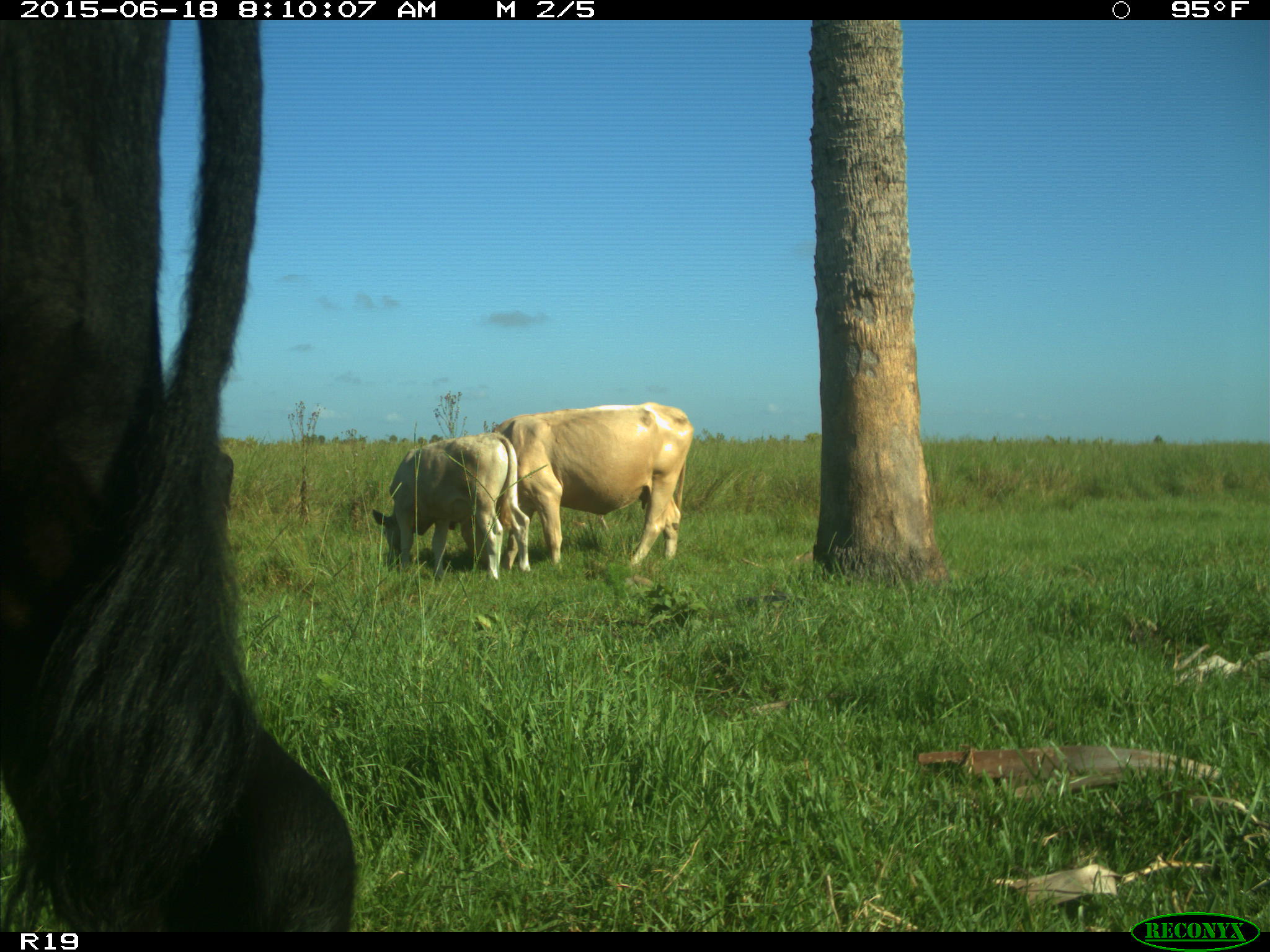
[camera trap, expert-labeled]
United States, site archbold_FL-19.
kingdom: Animalia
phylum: Chordata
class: Mammalia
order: Artiodactyla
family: Bovidae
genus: Bos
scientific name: Bos taurus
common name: domestic cow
Bos taurus (domestic cow).